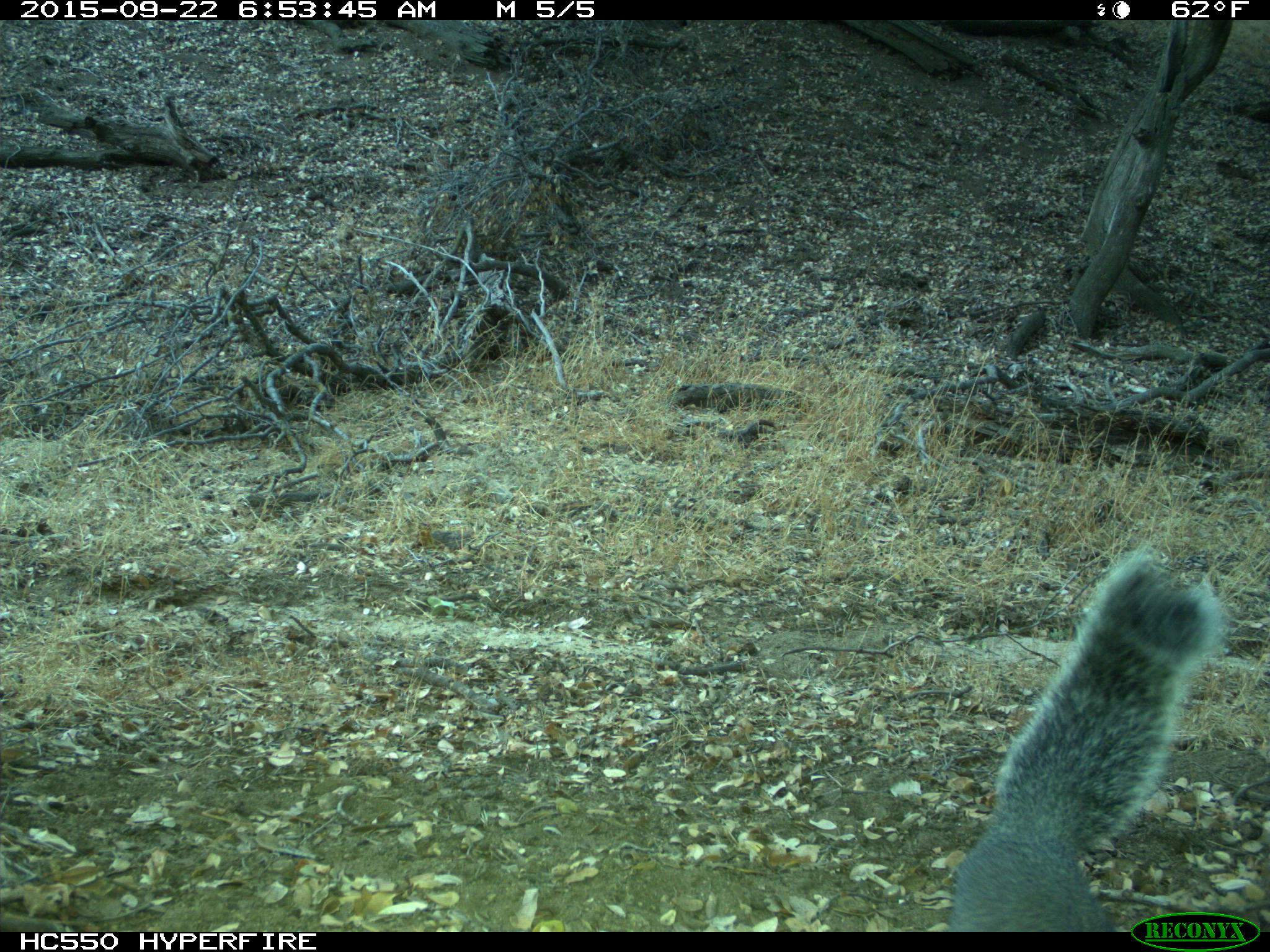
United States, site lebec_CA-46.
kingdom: Animalia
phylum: Chordata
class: Mammalia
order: Rodentia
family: Sciuridae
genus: Sciurus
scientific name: Sciurus carolinensis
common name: eastern gray squirrel